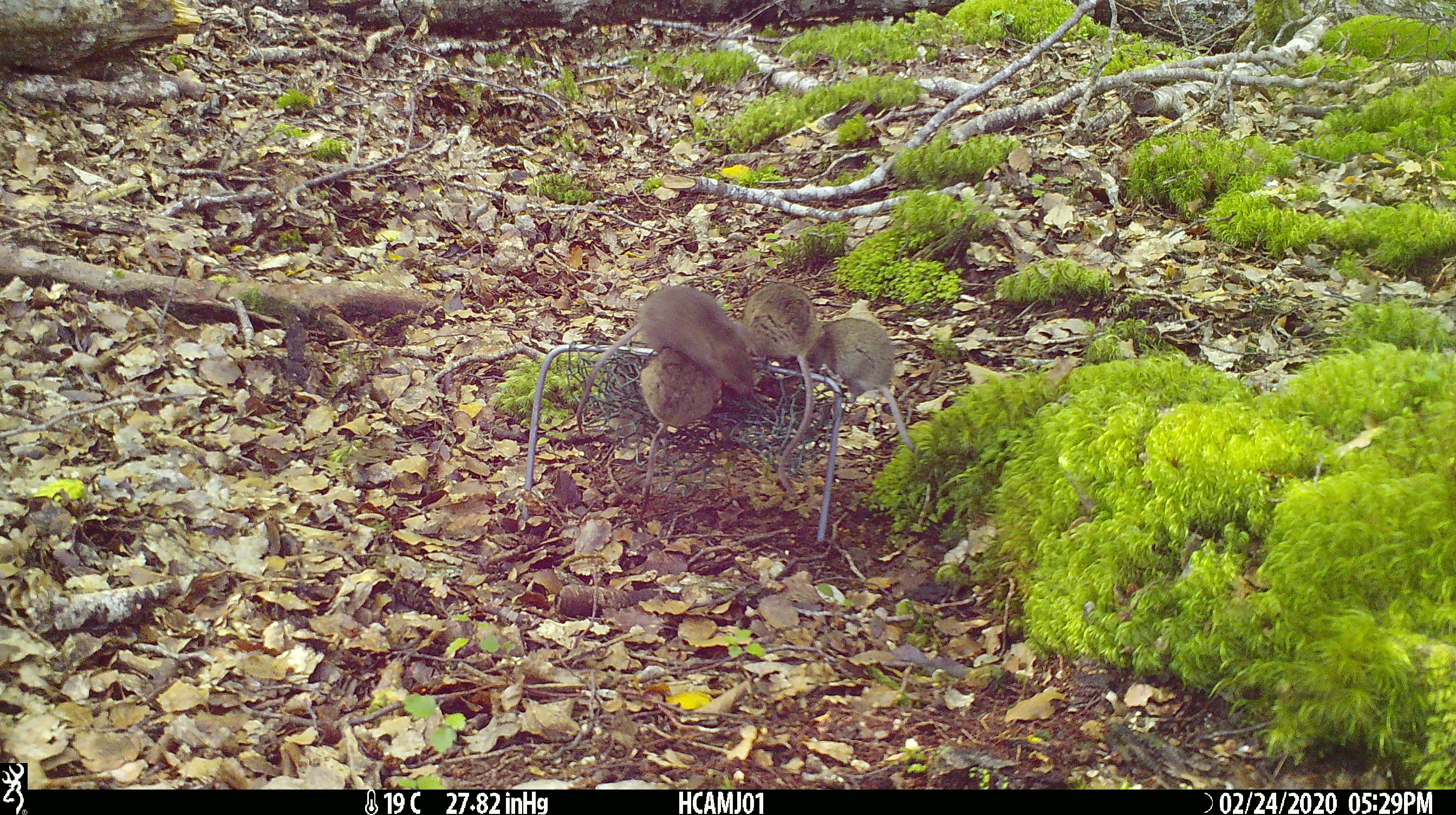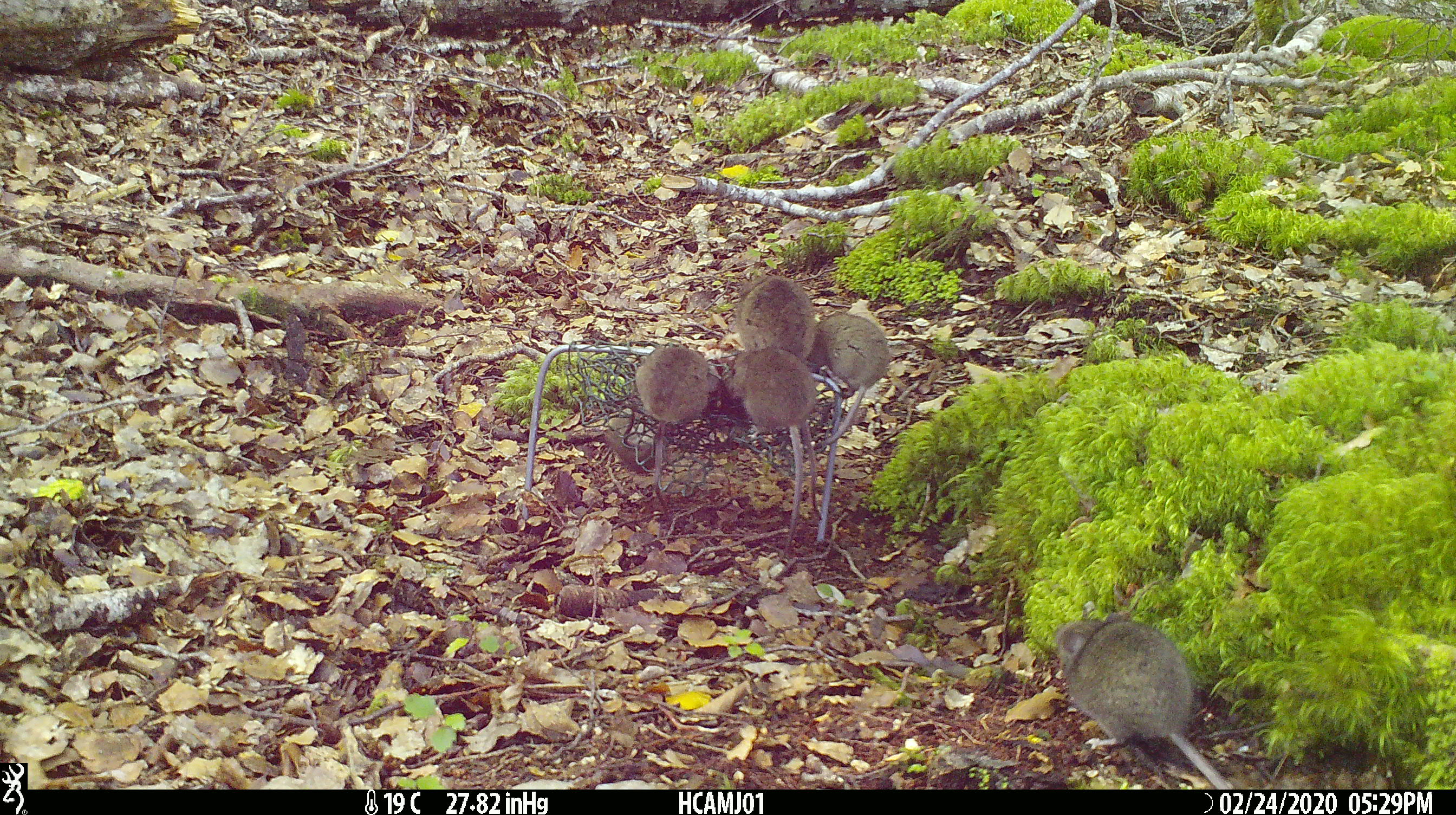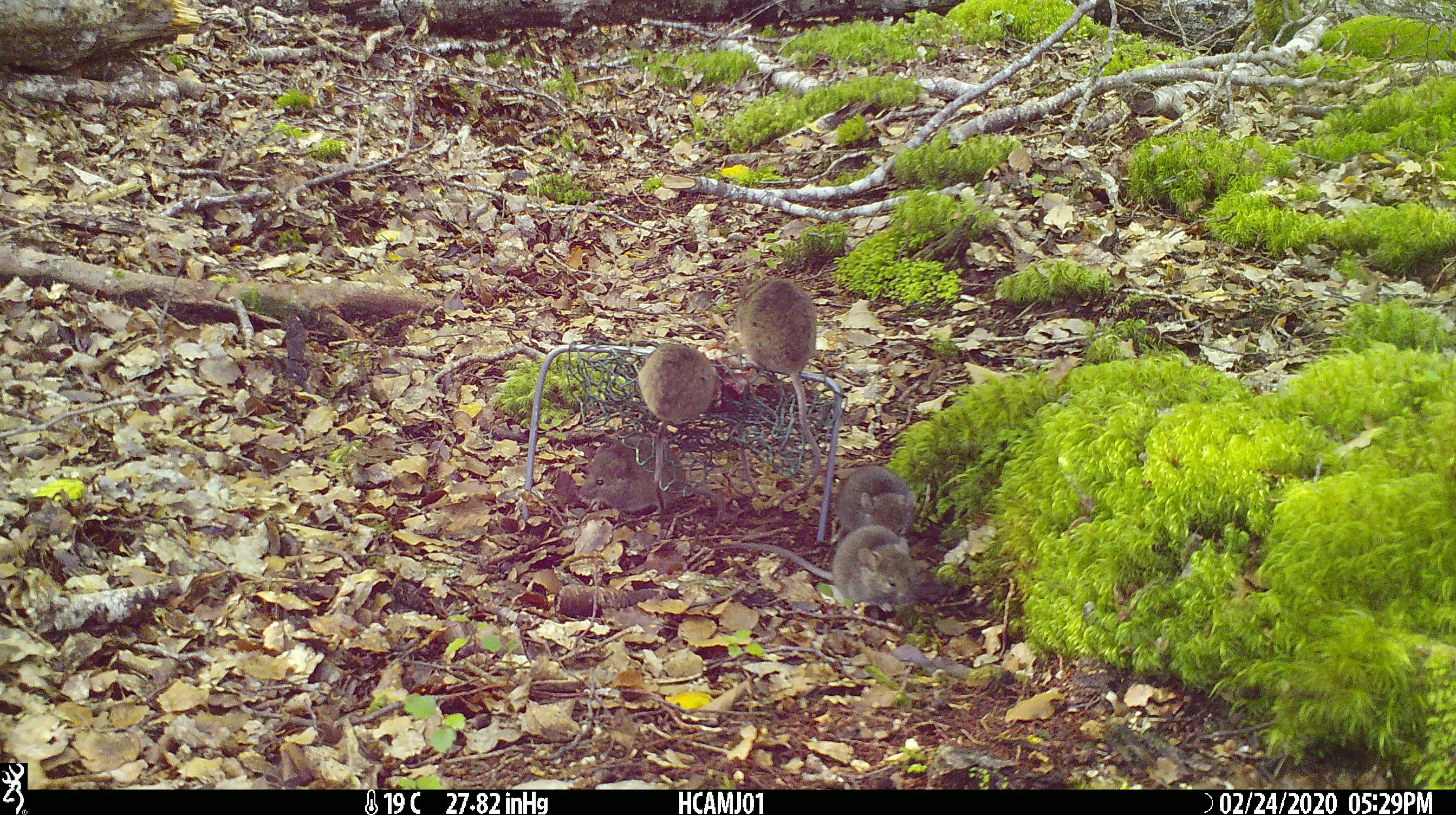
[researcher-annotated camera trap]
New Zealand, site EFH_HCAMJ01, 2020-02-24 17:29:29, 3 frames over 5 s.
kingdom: Animalia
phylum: Chordata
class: Mammalia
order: Rodentia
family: Muridae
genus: Mus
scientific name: Mus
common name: mouse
Mouse (Mus).